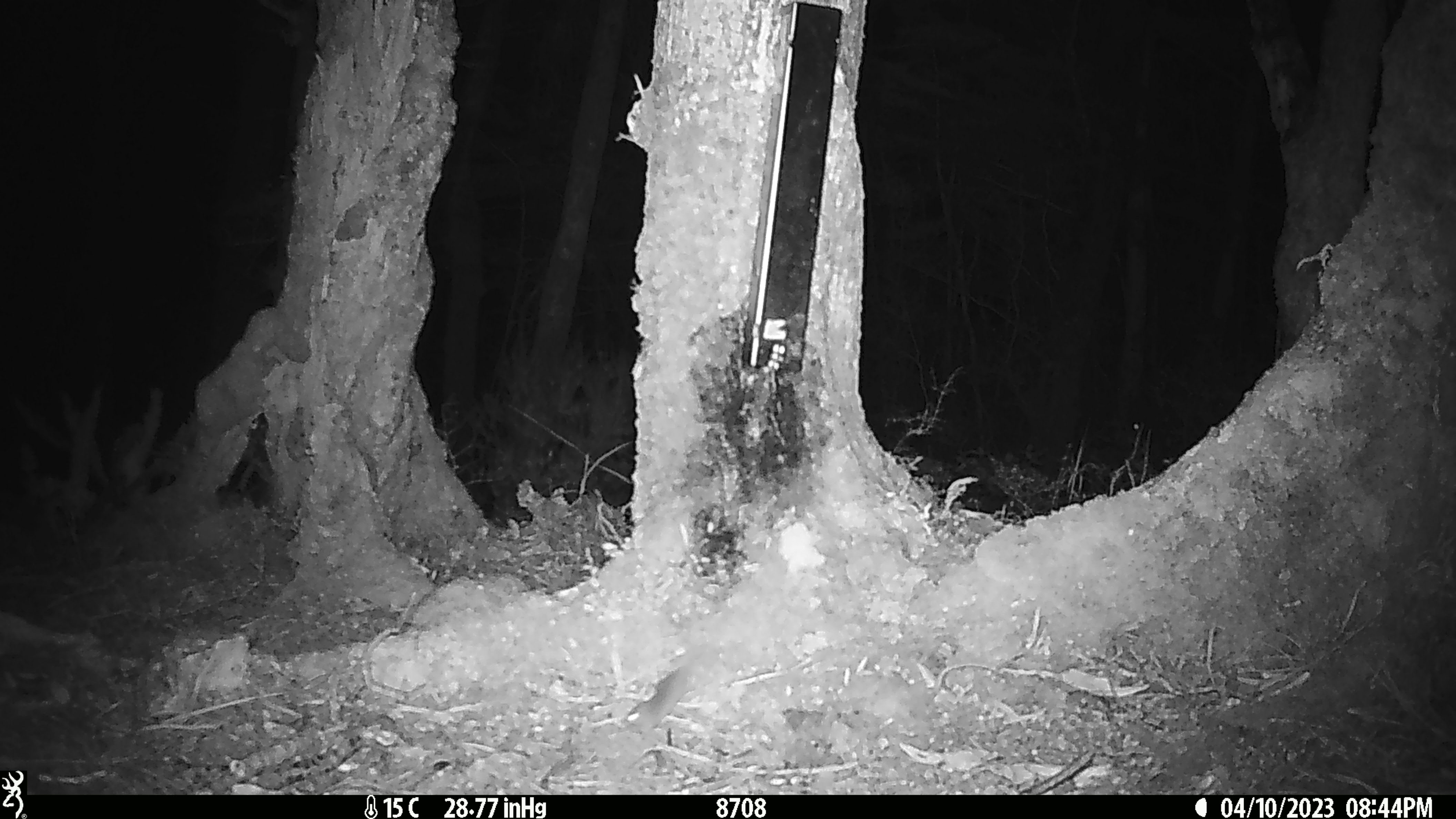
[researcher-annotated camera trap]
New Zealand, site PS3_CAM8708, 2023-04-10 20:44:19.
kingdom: Animalia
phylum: Chordata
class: Mammalia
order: Rodentia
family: Muridae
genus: Mus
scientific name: Mus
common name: mouse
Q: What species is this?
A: Mouse (Mus).